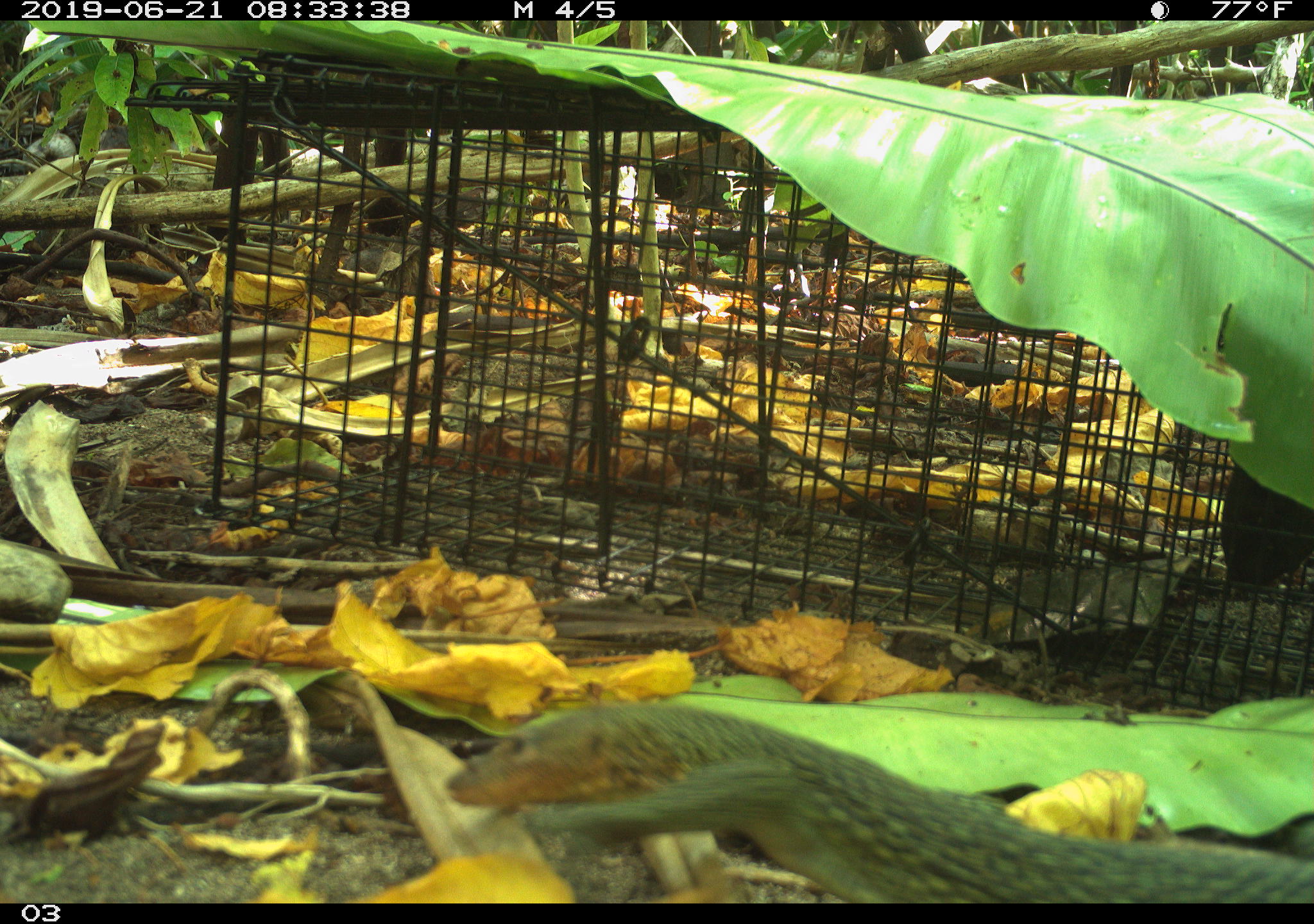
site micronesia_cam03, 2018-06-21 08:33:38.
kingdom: Animalia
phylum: Chordata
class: Reptilia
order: Squamata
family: Varanidae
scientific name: Varanidae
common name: monitor lizard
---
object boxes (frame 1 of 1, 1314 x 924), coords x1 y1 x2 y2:
monitor lizard: 446 701 1299 899